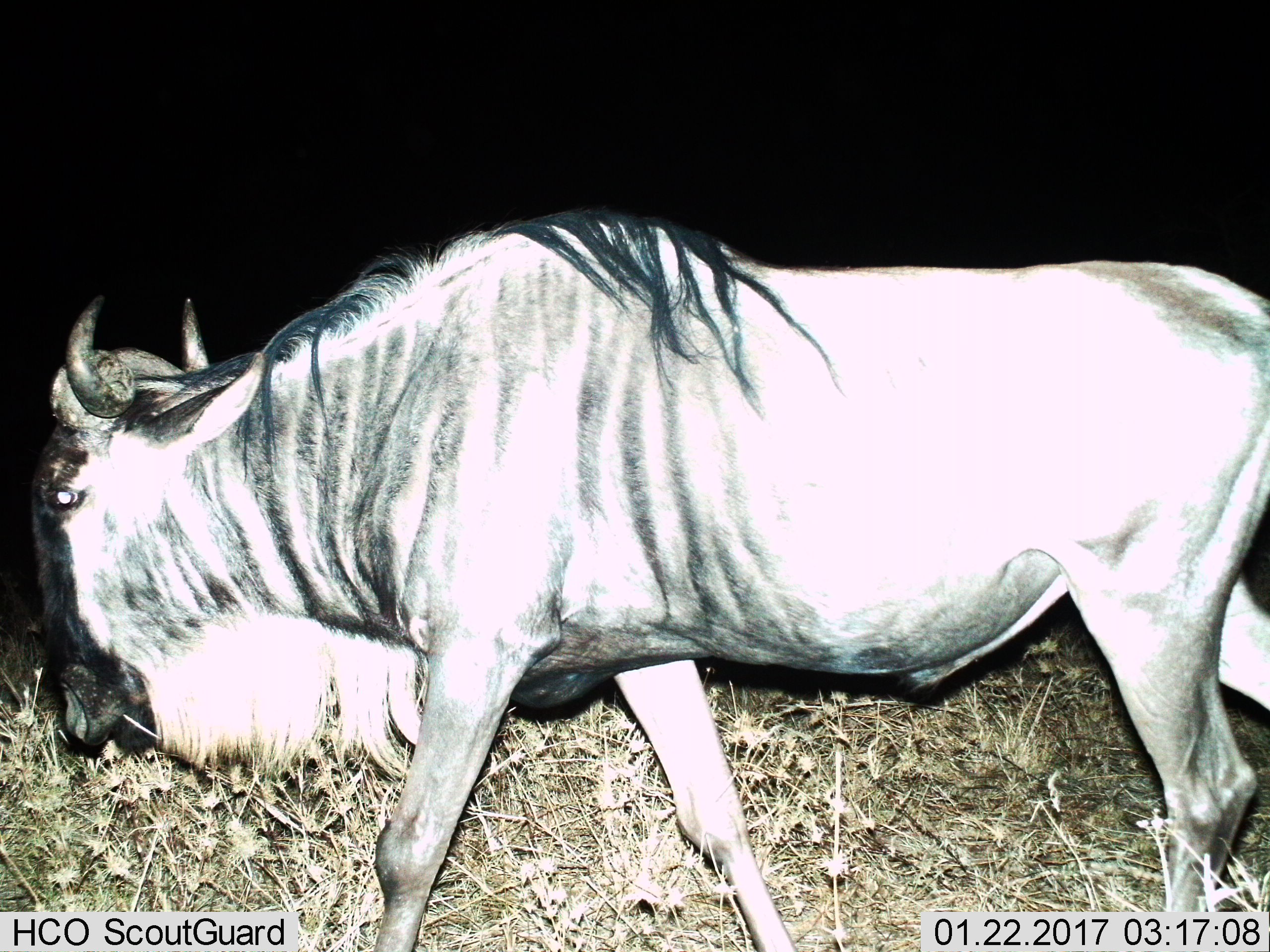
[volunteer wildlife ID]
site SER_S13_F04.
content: unidentified animal